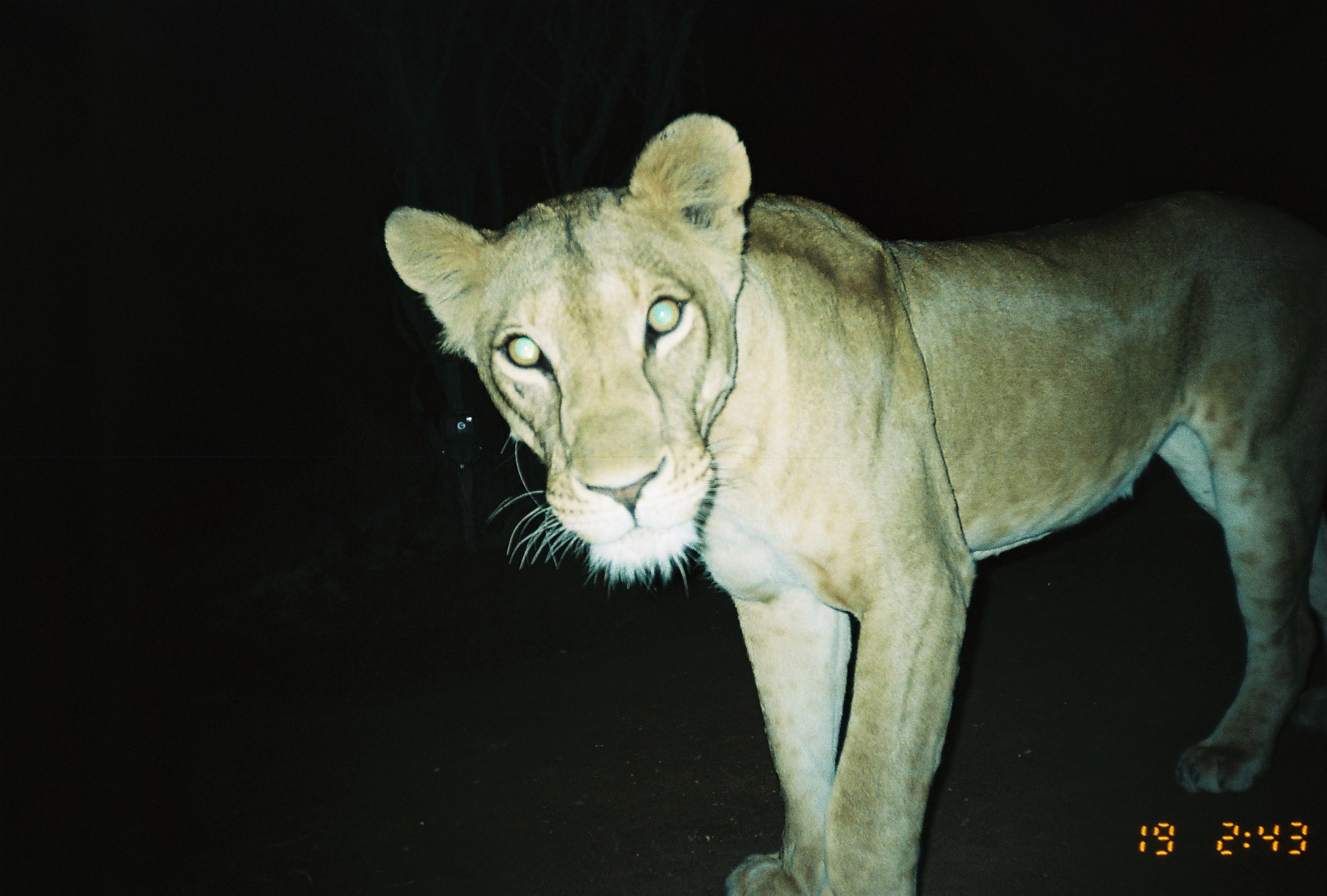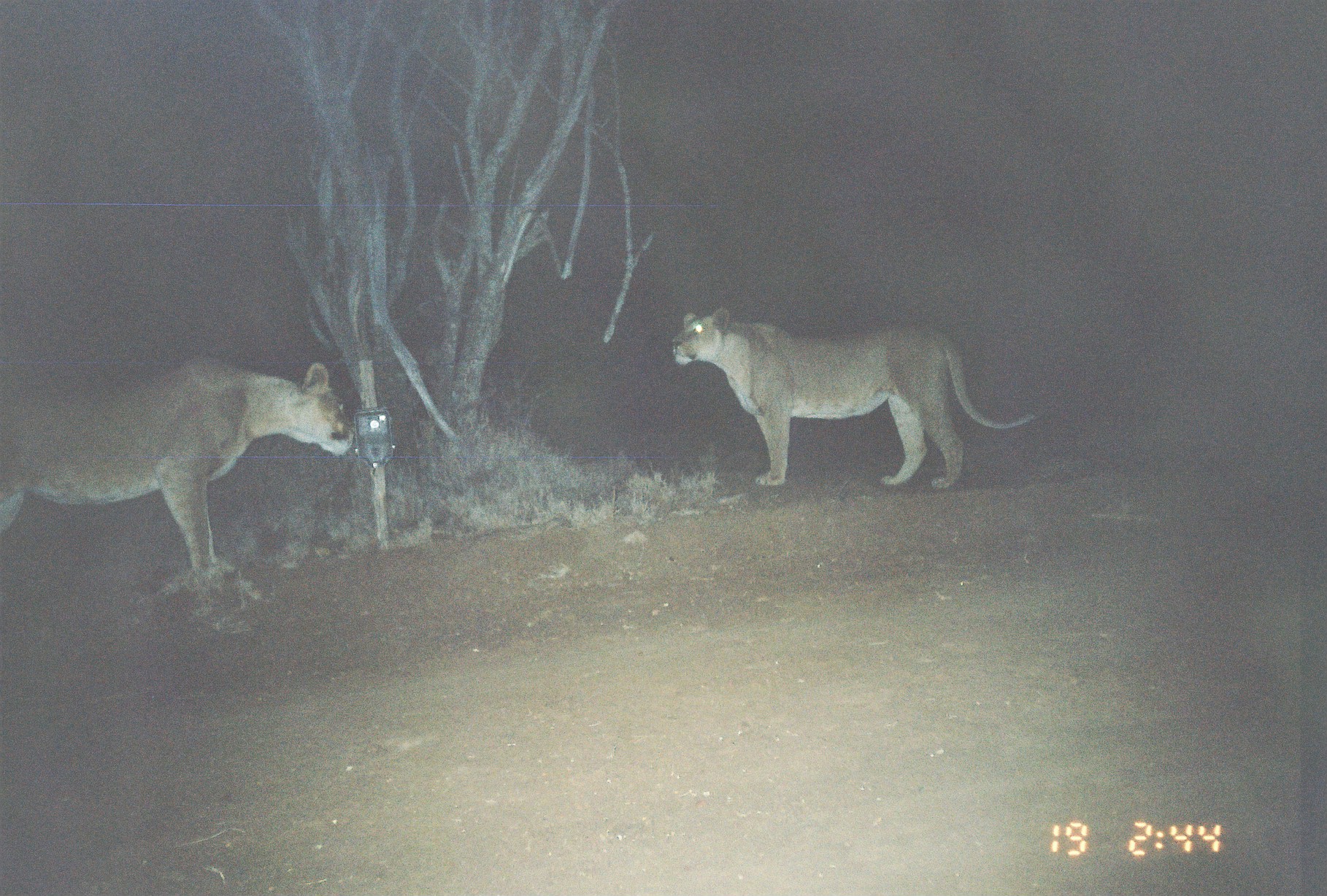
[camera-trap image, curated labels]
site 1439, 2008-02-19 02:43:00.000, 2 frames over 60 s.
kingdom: Animalia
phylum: Chordata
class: Mammalia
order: Carnivora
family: Felidae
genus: Panthera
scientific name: Panthera leo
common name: lion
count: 1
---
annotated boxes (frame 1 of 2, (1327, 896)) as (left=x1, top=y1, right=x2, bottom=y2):
panthera leo: (left=376, top=111, right=1327, bottom=892)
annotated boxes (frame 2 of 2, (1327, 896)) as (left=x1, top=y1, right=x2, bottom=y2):
panthera leo: (left=0, top=350, right=359, bottom=583); (left=664, top=300, right=1037, bottom=491)